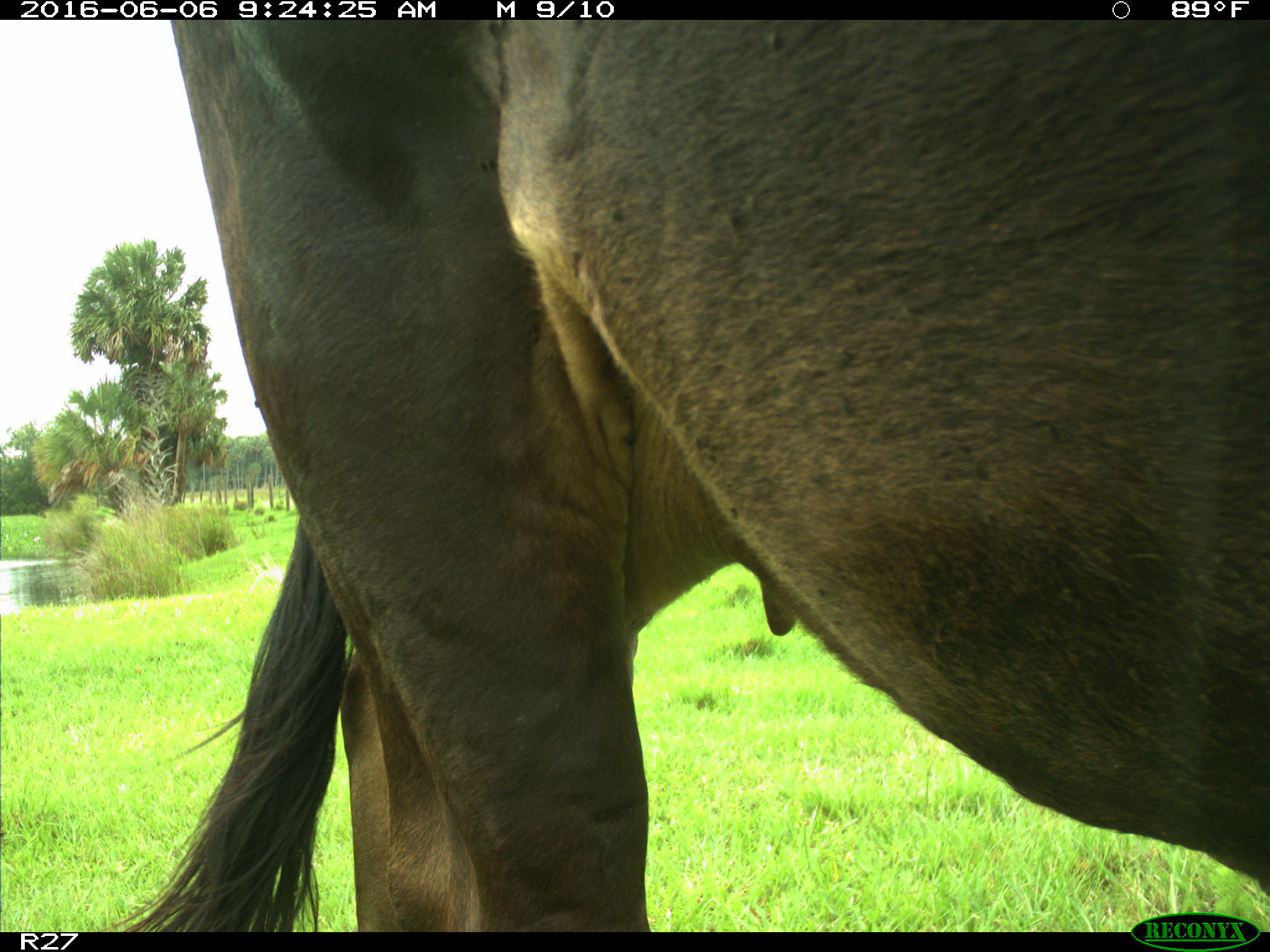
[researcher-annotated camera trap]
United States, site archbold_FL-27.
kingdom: Animalia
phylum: Chordata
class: Mammalia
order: Artiodactyla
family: Bovidae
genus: Bos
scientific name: Bos taurus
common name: domestic cow